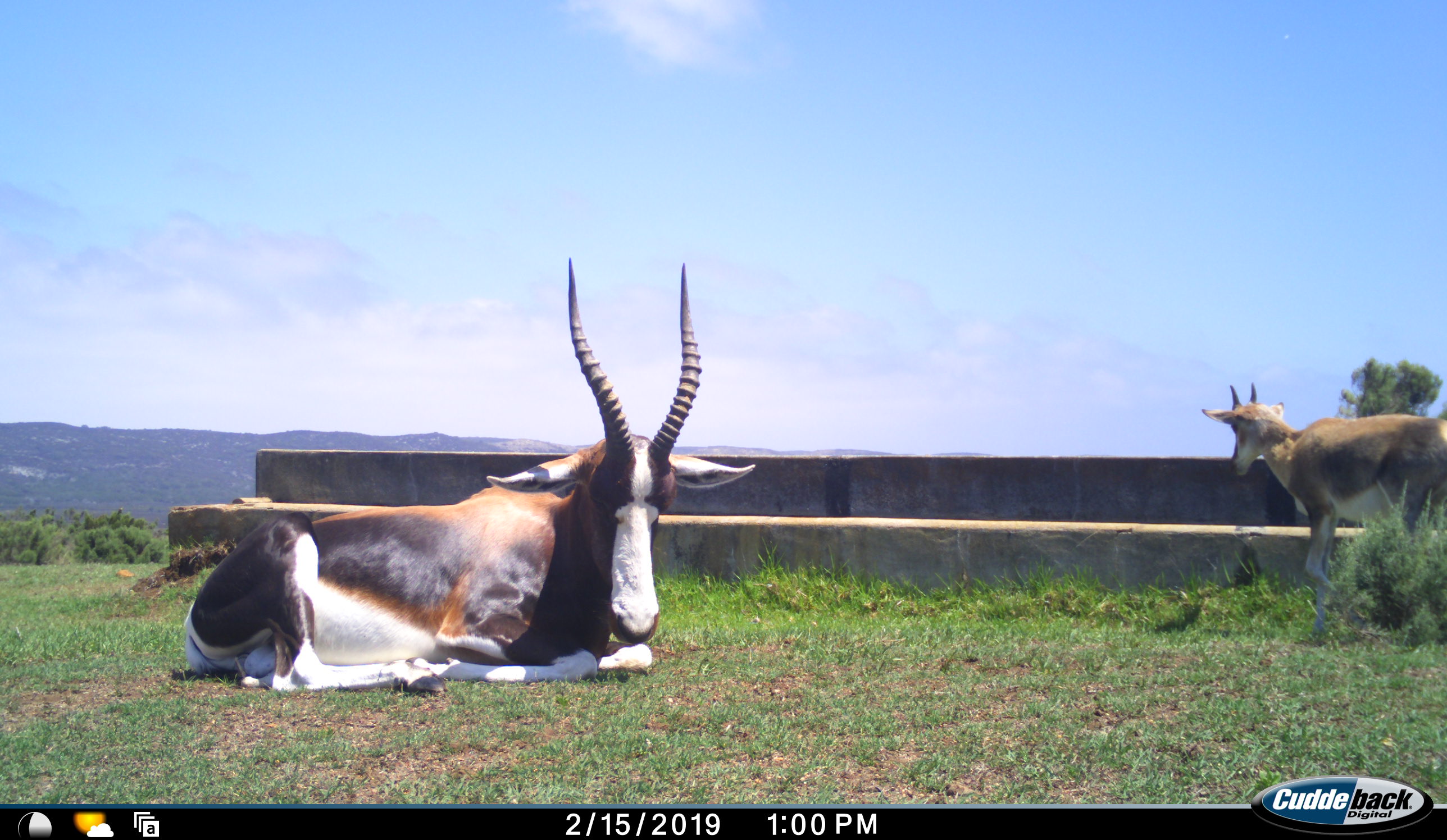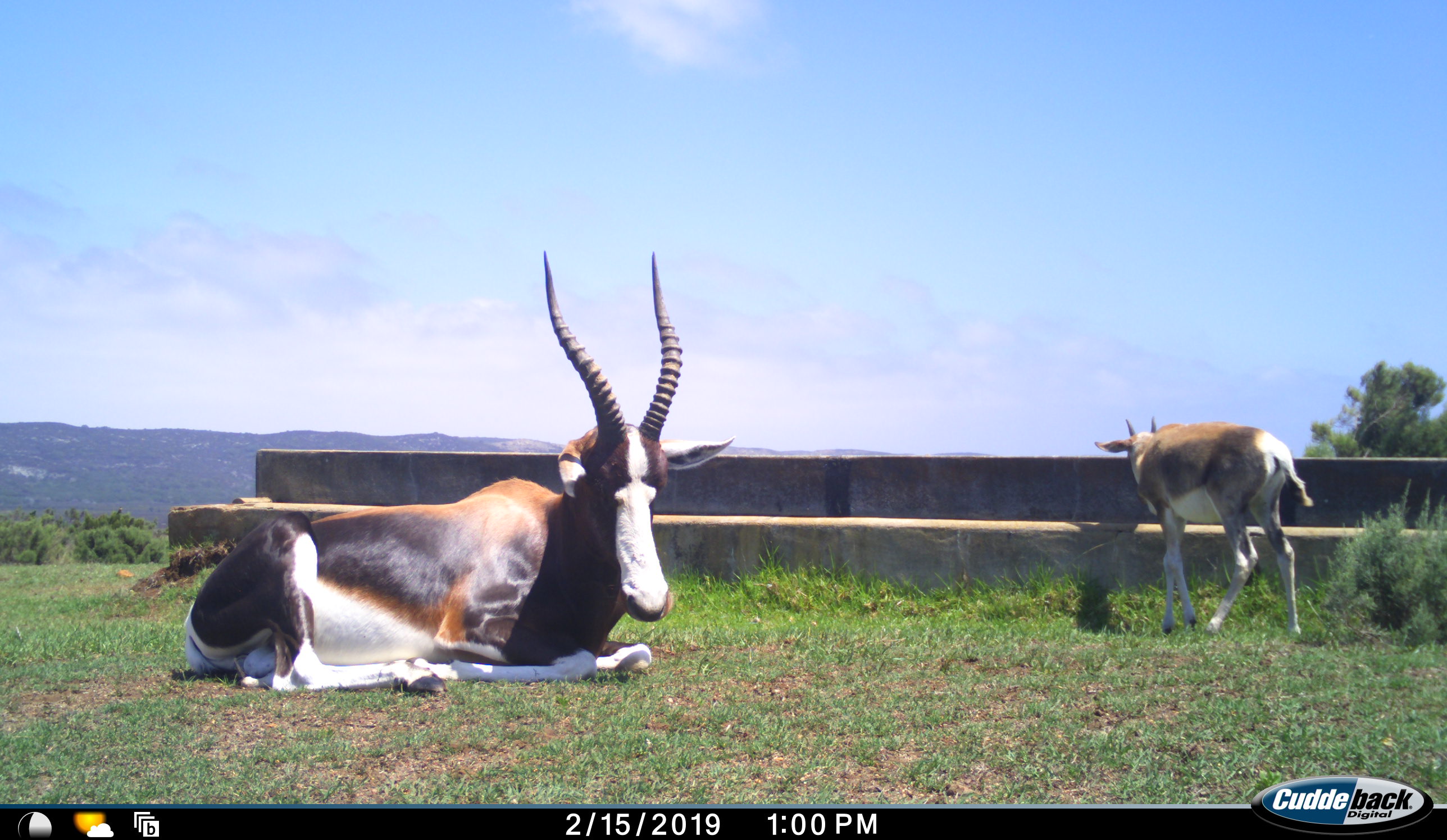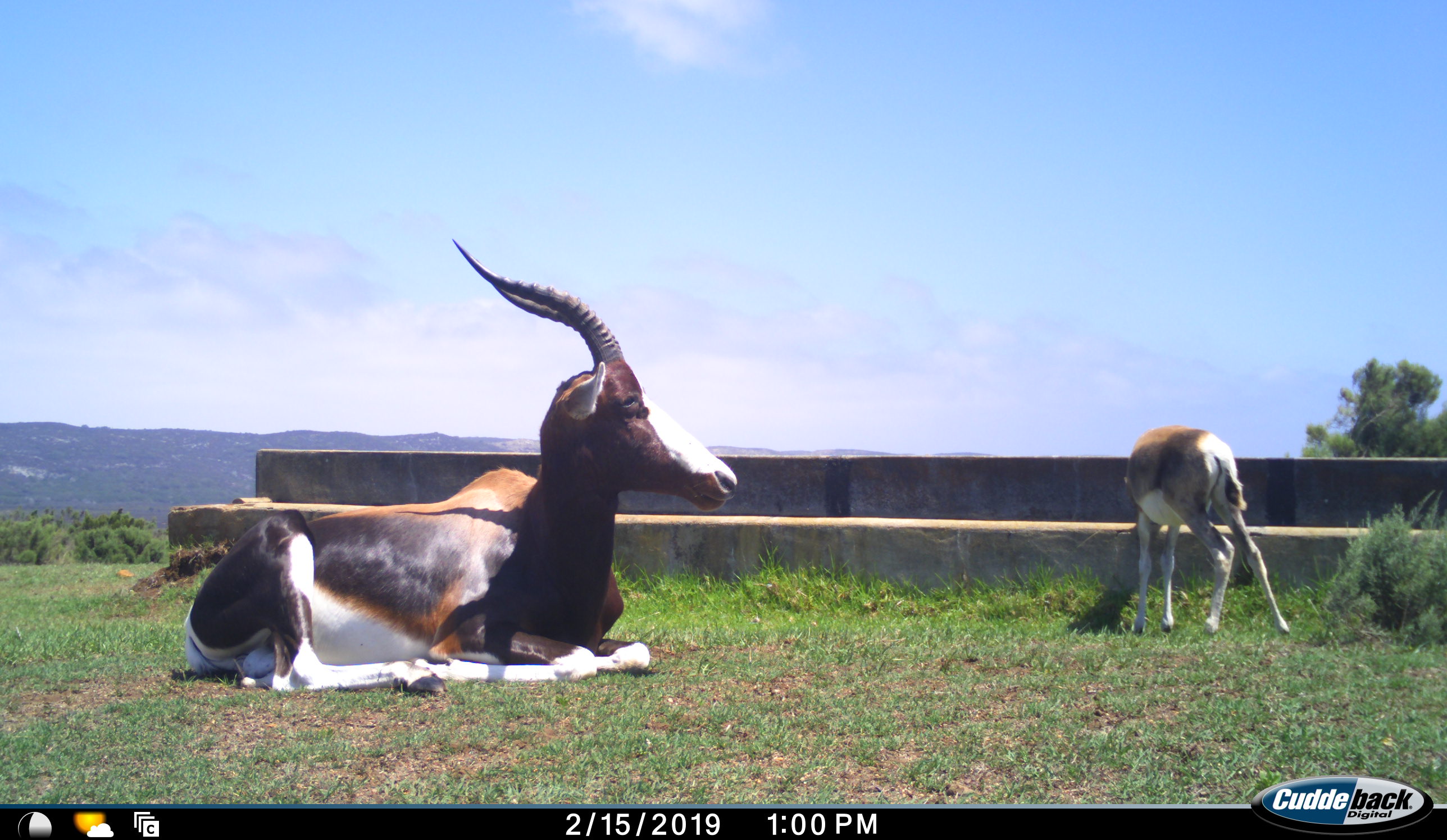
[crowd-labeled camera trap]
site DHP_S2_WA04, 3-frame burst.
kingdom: Animalia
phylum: Chordata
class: Mammalia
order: Artiodactyla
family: Bovidae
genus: Damaliscus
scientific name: Damaliscus pygargus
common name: bontebok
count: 2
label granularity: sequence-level